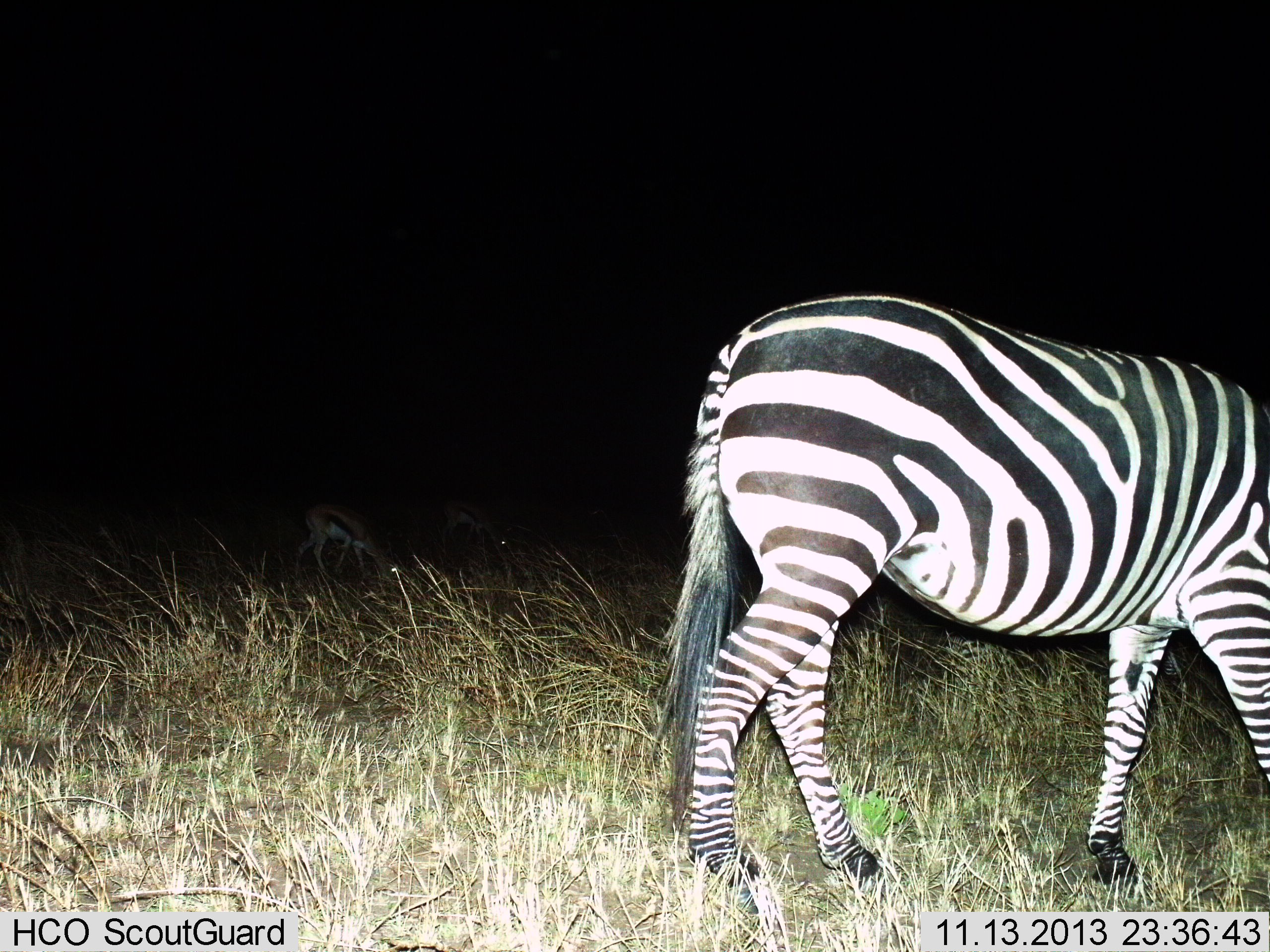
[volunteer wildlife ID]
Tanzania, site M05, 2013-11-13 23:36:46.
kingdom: Animalia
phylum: Chordata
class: Mammalia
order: Artiodactyla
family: Bovidae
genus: Eudorcas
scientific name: Eudorcas thomsonii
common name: thomson's gazelle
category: gazellethomsons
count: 2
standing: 20%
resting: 0%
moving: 0%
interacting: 0%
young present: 0%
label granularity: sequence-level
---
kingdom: Animalia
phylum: Chordata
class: Mammalia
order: Perissodactyla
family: Equidae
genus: Equus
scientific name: Equus quagga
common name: plains zebra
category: zebra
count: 1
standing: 47%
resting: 0%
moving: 29%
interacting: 0%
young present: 0%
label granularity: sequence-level